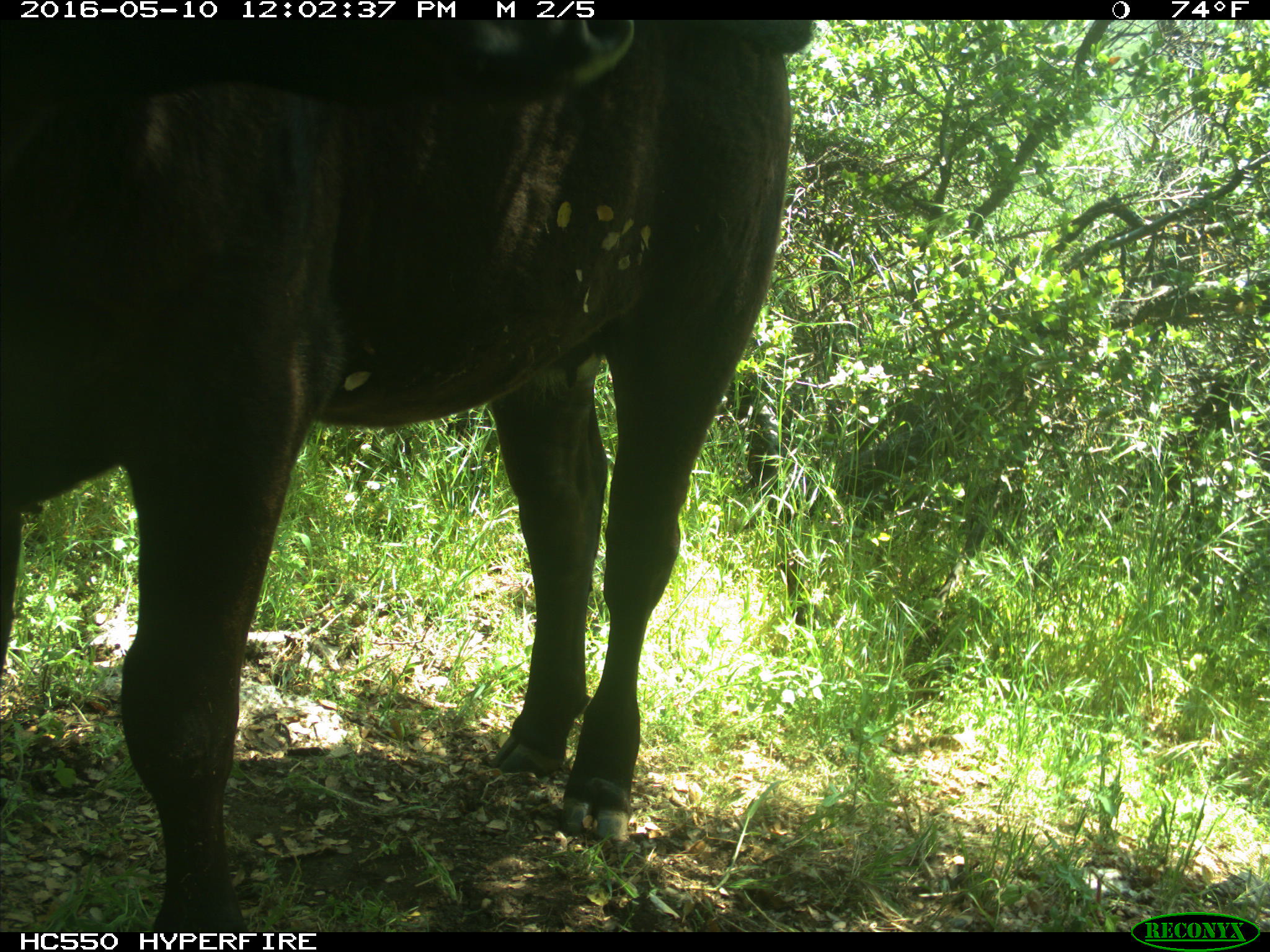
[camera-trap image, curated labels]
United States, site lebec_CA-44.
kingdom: Animalia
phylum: Chordata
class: Mammalia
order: Artiodactyla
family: Bovidae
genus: Bos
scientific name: Bos taurus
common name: domestic cow